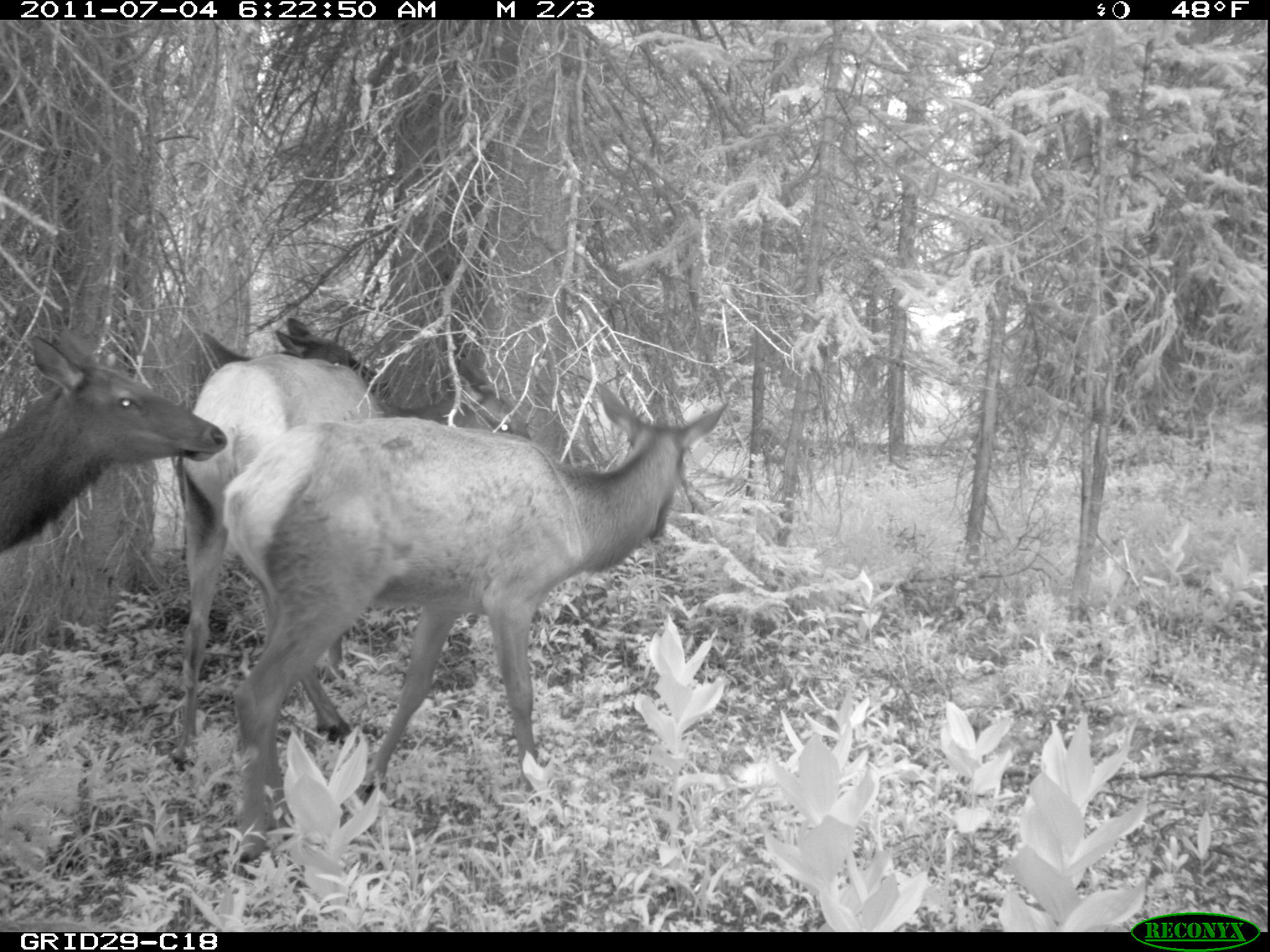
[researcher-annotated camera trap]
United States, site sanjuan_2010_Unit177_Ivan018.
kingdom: Animalia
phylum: Chordata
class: Mammalia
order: Artiodactyla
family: Cervidae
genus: Cervus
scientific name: Cervus elaphus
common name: red deer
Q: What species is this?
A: Cervus elaphus (red deer).